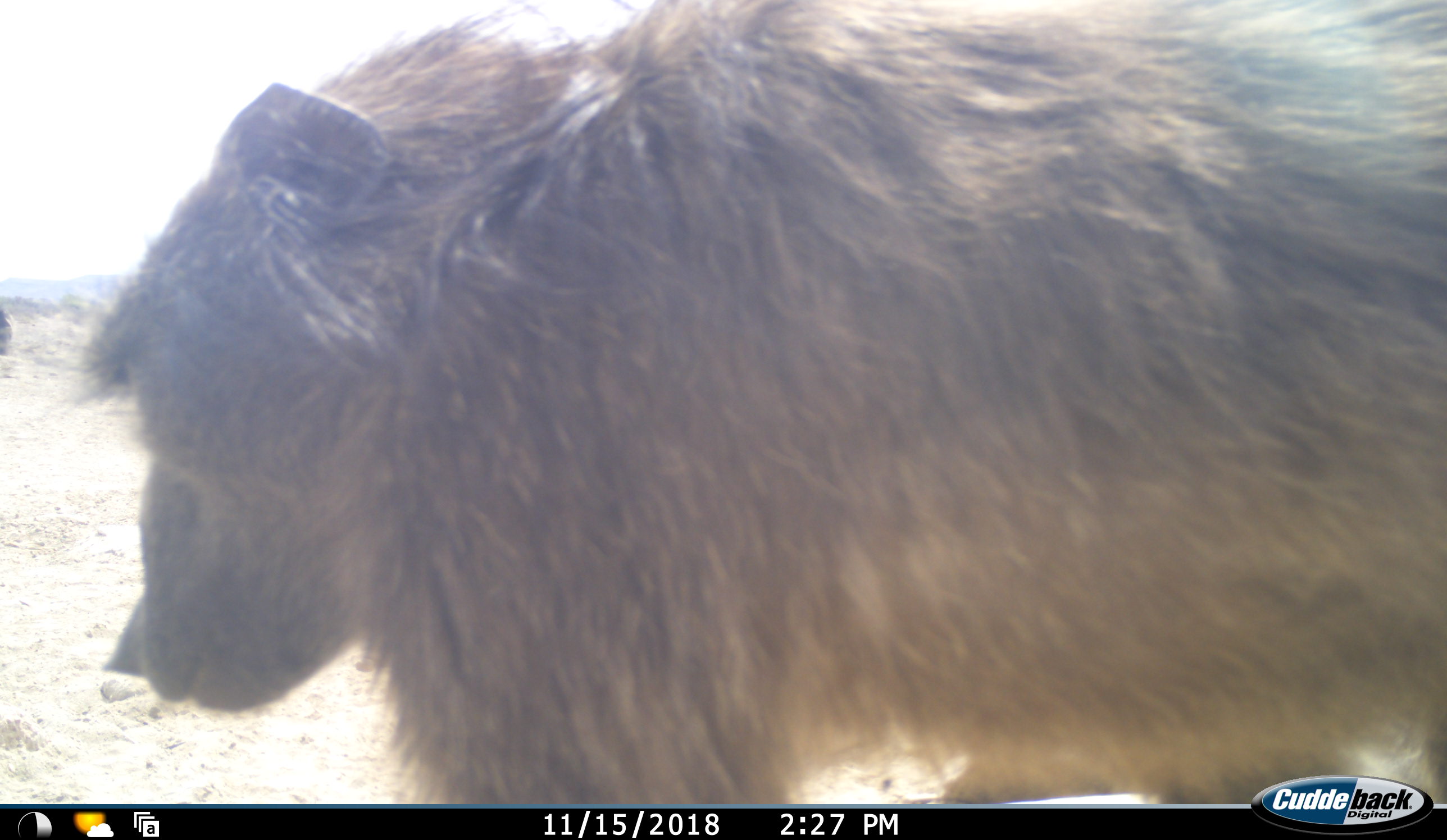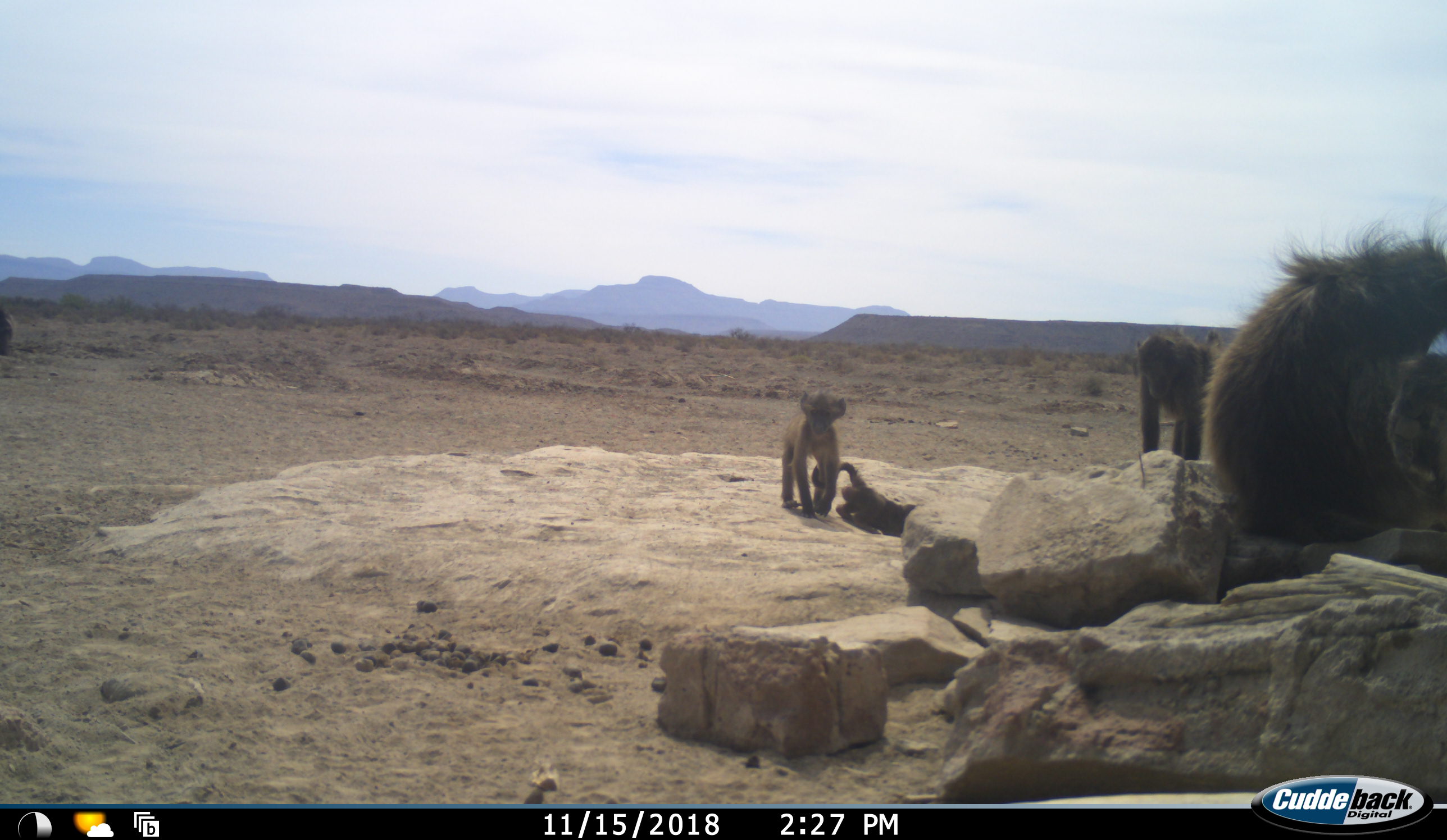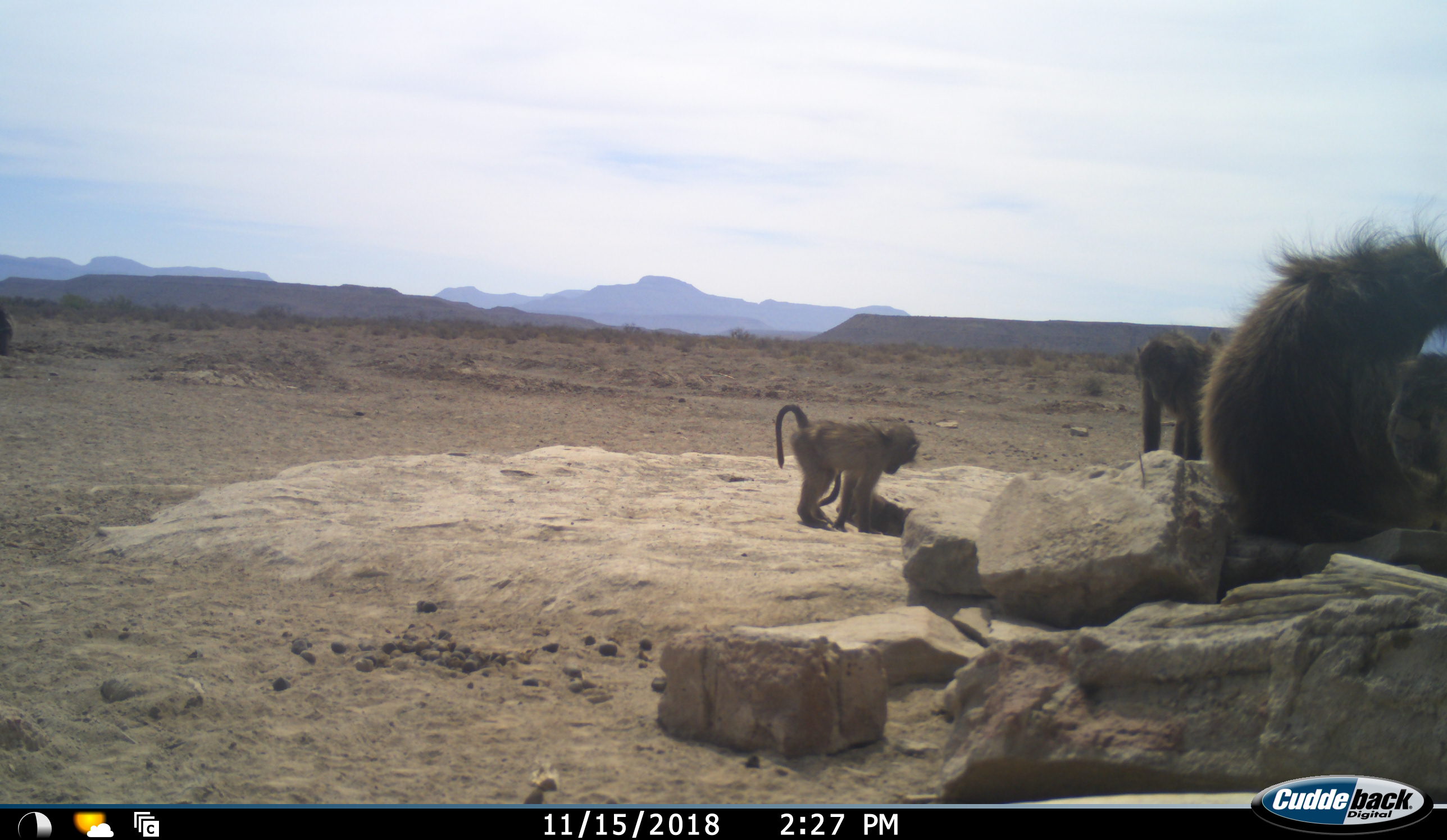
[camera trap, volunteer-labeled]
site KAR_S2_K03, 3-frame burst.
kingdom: Animalia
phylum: Chordata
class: Mammalia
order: Primates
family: Cercopithecidae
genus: Papio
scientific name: Papio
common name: baboon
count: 4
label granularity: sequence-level